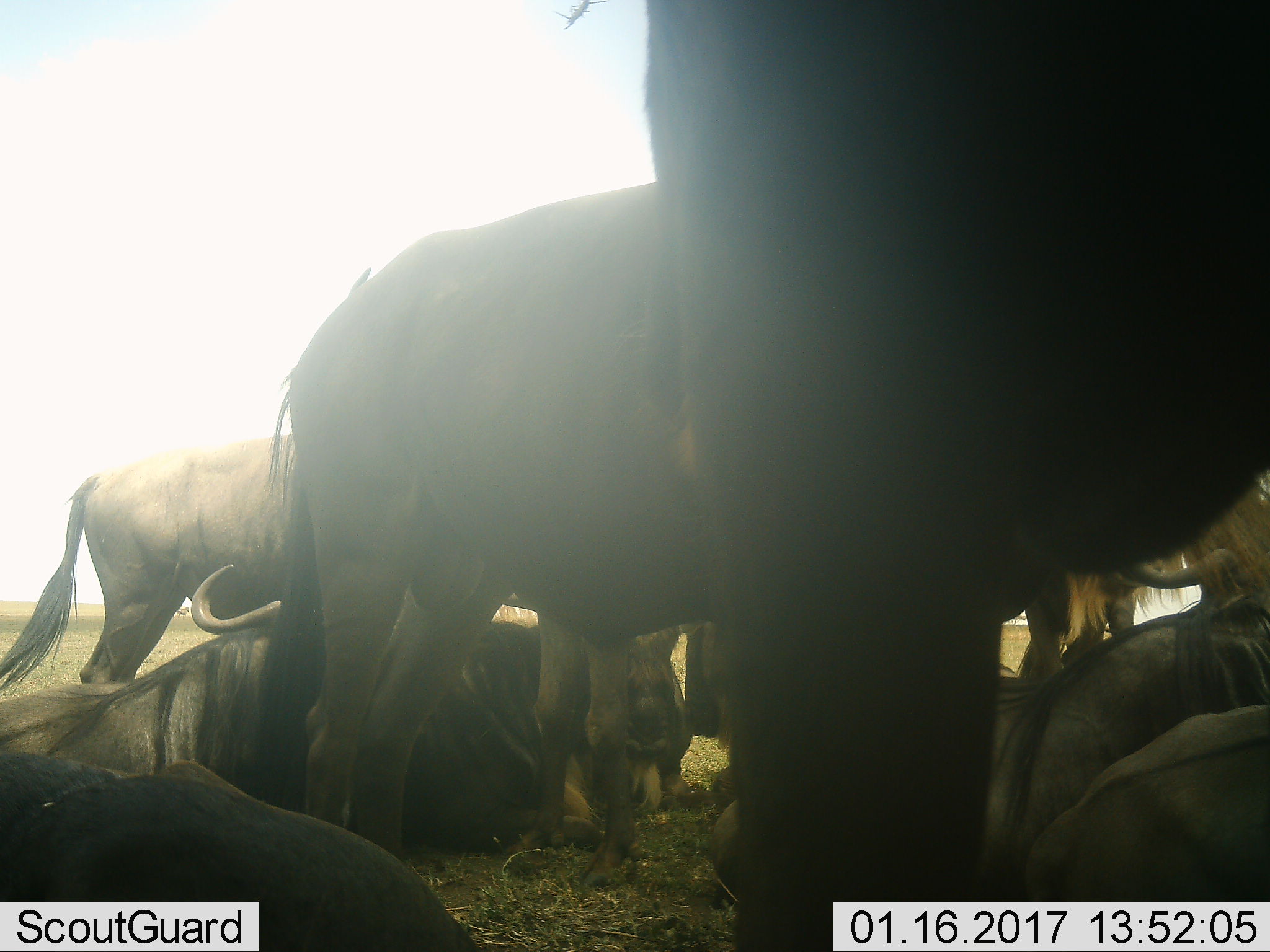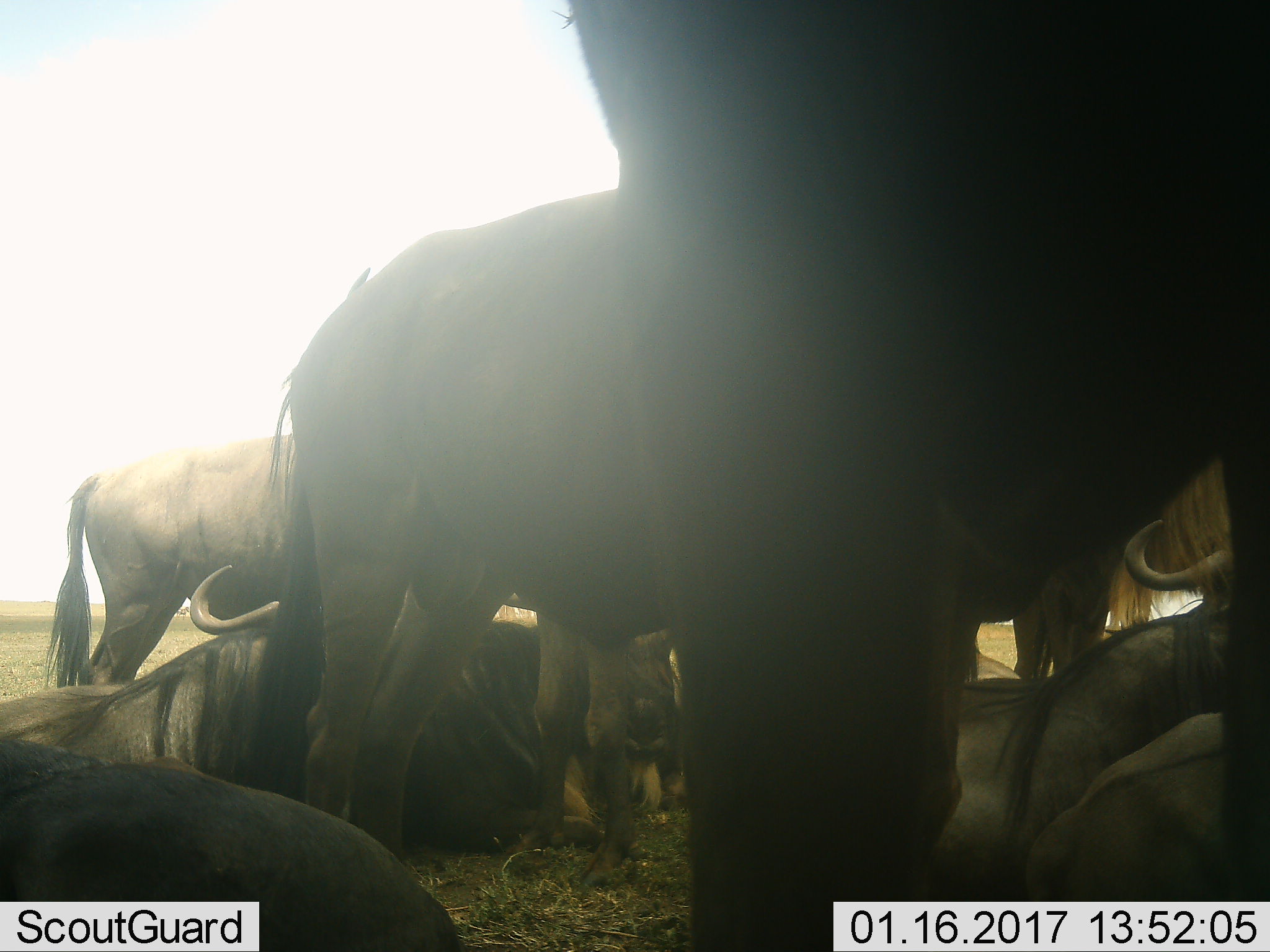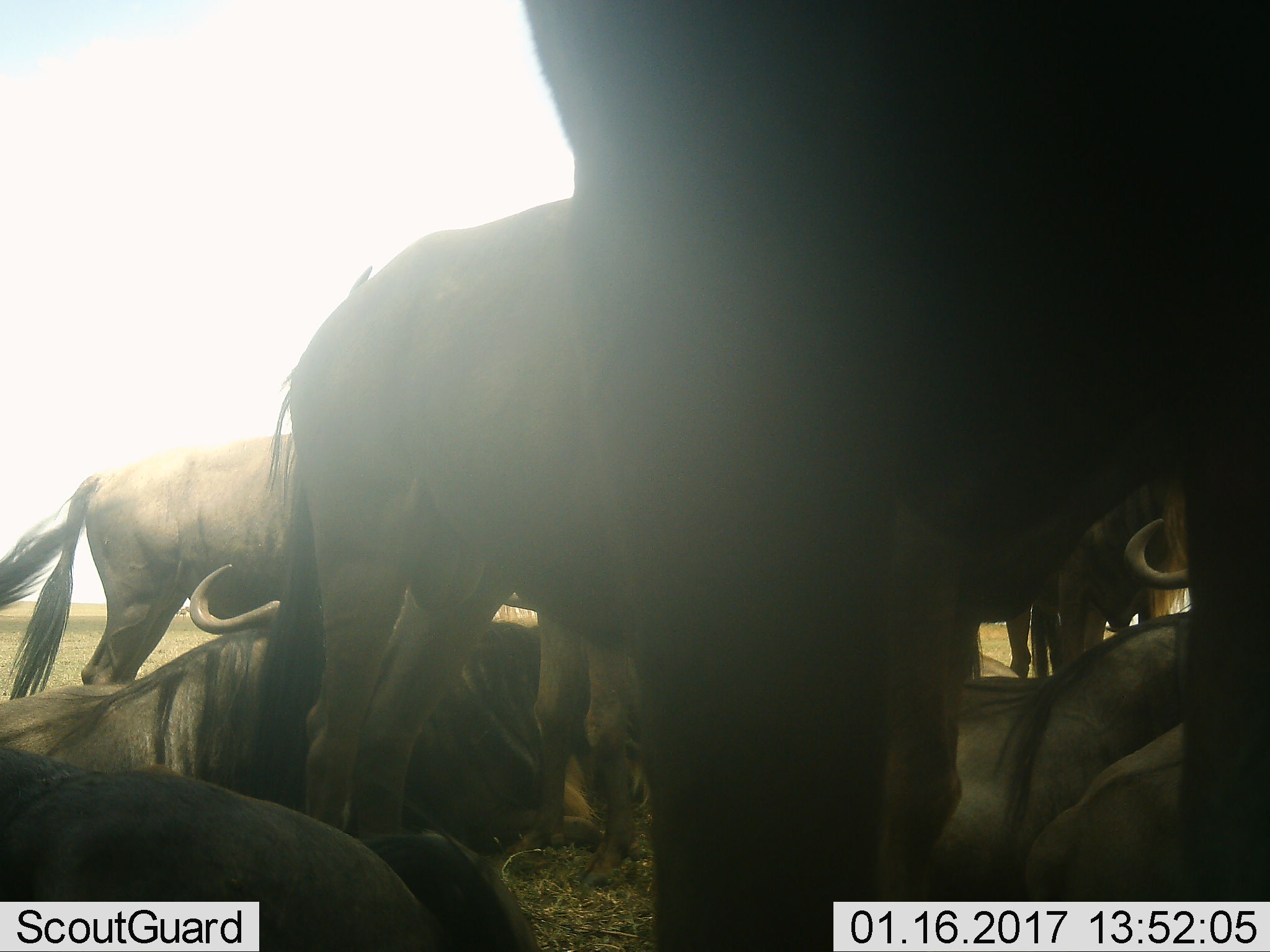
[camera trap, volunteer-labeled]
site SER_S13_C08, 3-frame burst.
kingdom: Animalia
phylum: Chordata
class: Mammalia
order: Artiodactyla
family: Bovidae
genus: Connochaetes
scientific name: Connochaetes taurinus taurinus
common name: blue wildebeest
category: wildebeestblue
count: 11-50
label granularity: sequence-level